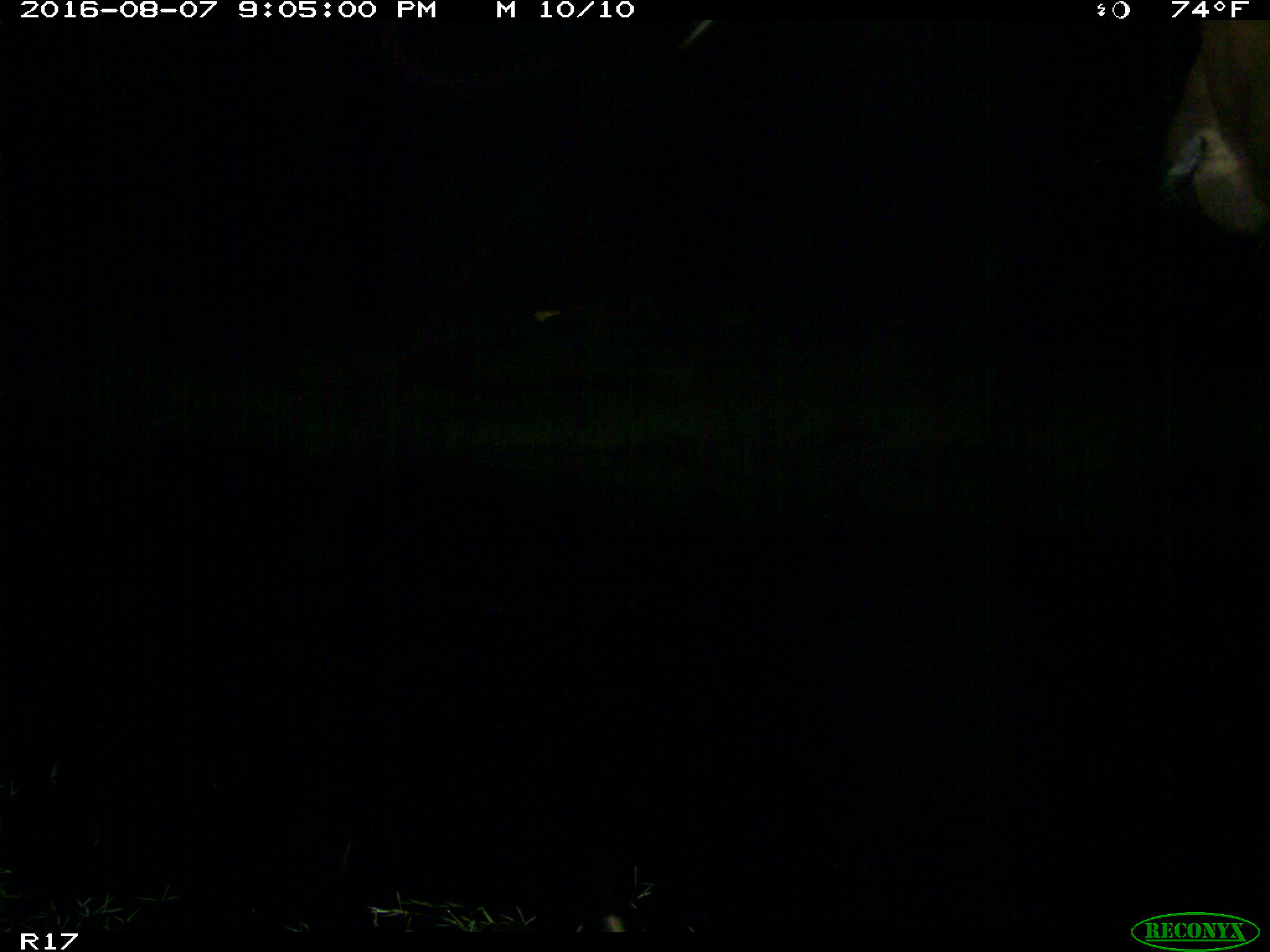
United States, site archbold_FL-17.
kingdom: Animalia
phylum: Chordata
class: Mammalia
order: Artiodactyla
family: Bovidae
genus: Bos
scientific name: Bos taurus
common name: domestic cow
Bos taurus (domestic cow).